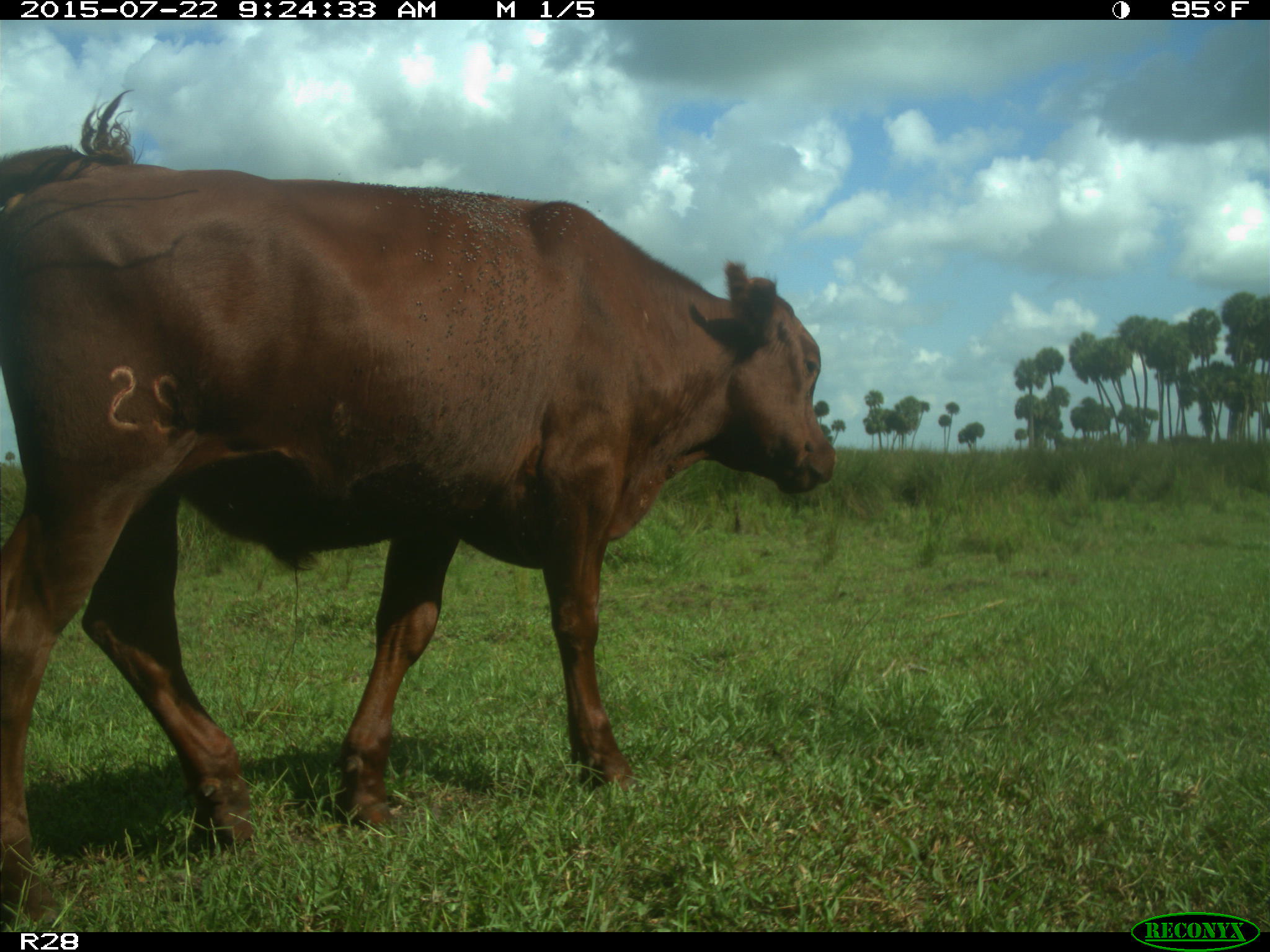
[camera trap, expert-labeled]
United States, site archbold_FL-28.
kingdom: Animalia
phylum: Chordata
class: Mammalia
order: Artiodactyla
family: Bovidae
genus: Bos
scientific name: Bos taurus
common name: domestic cow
Bos taurus (domestic cow).